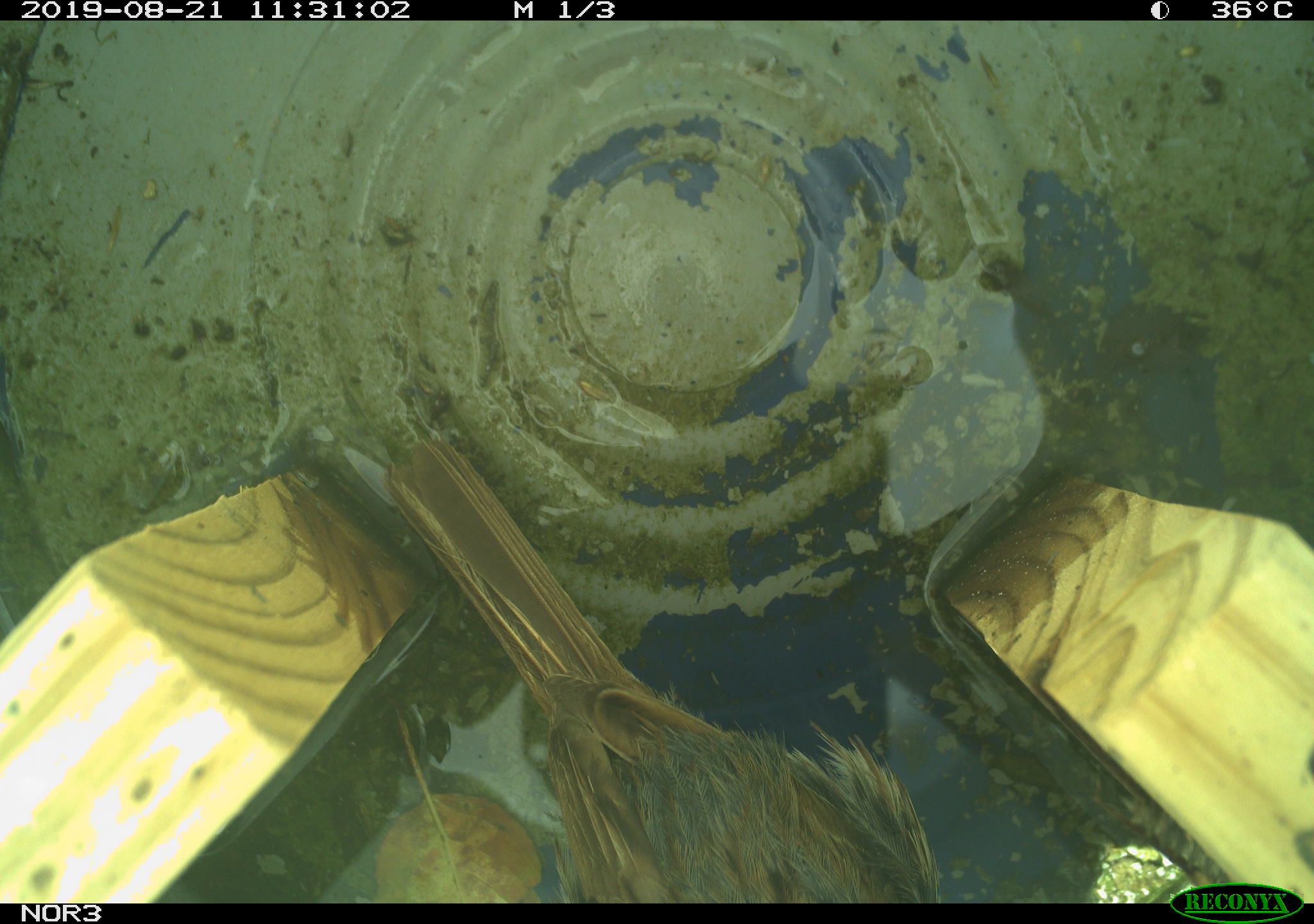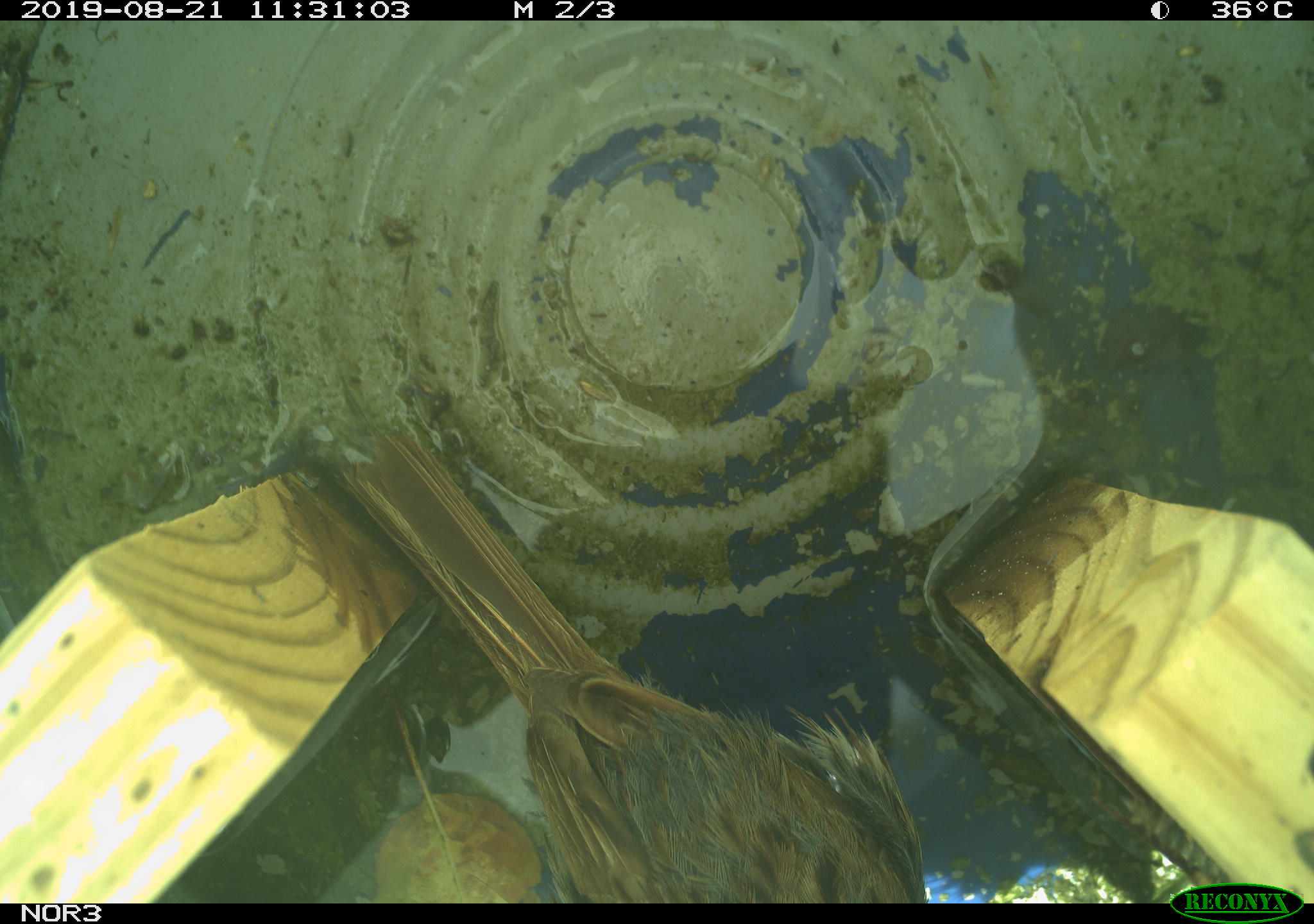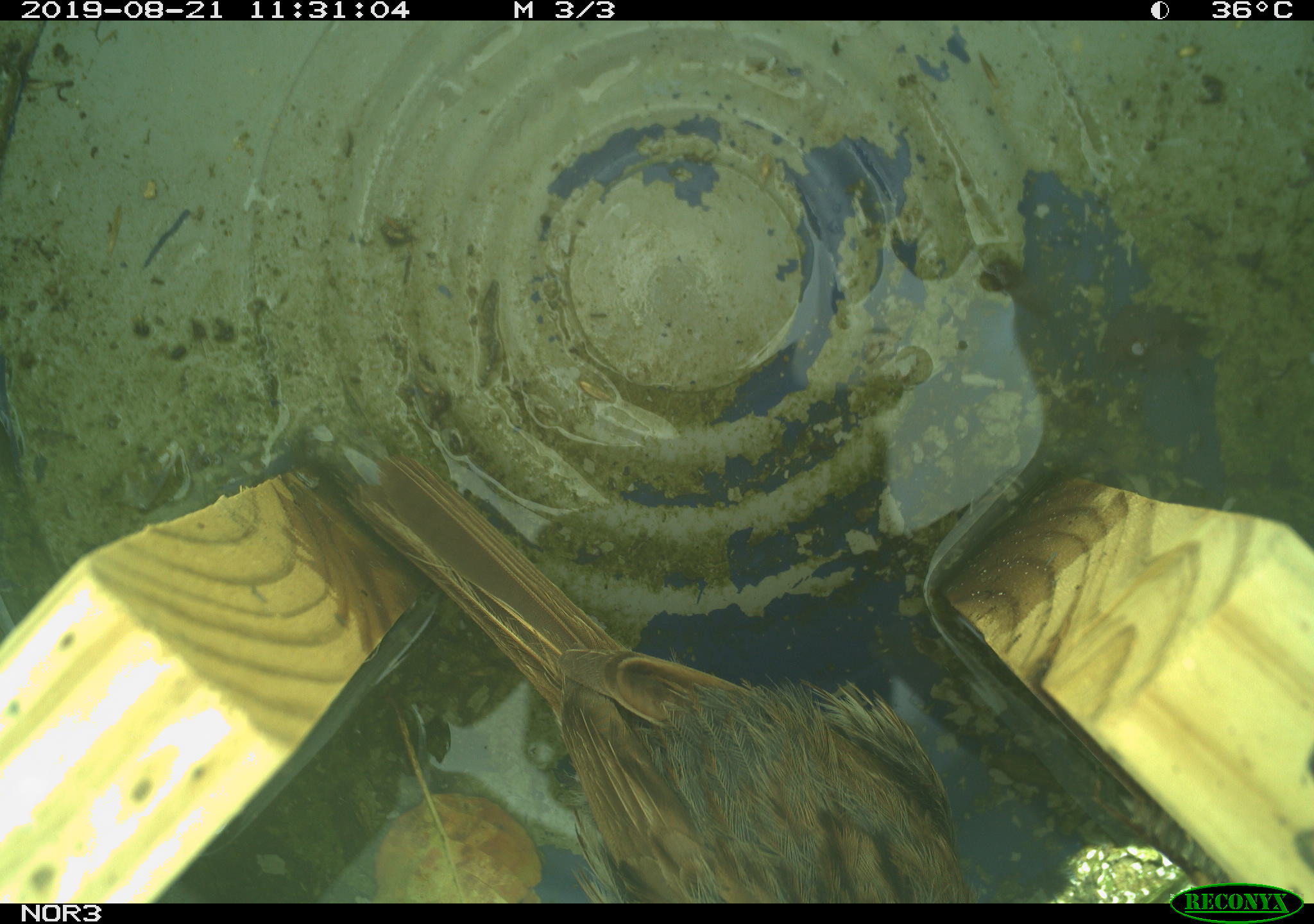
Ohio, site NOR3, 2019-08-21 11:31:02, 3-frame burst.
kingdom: Animalia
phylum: Chordata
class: Aves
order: Passeriformes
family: Passerellidae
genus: Melospiza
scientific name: Melospiza melodia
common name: song sparrow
Song sparrow (Melospiza melodia).